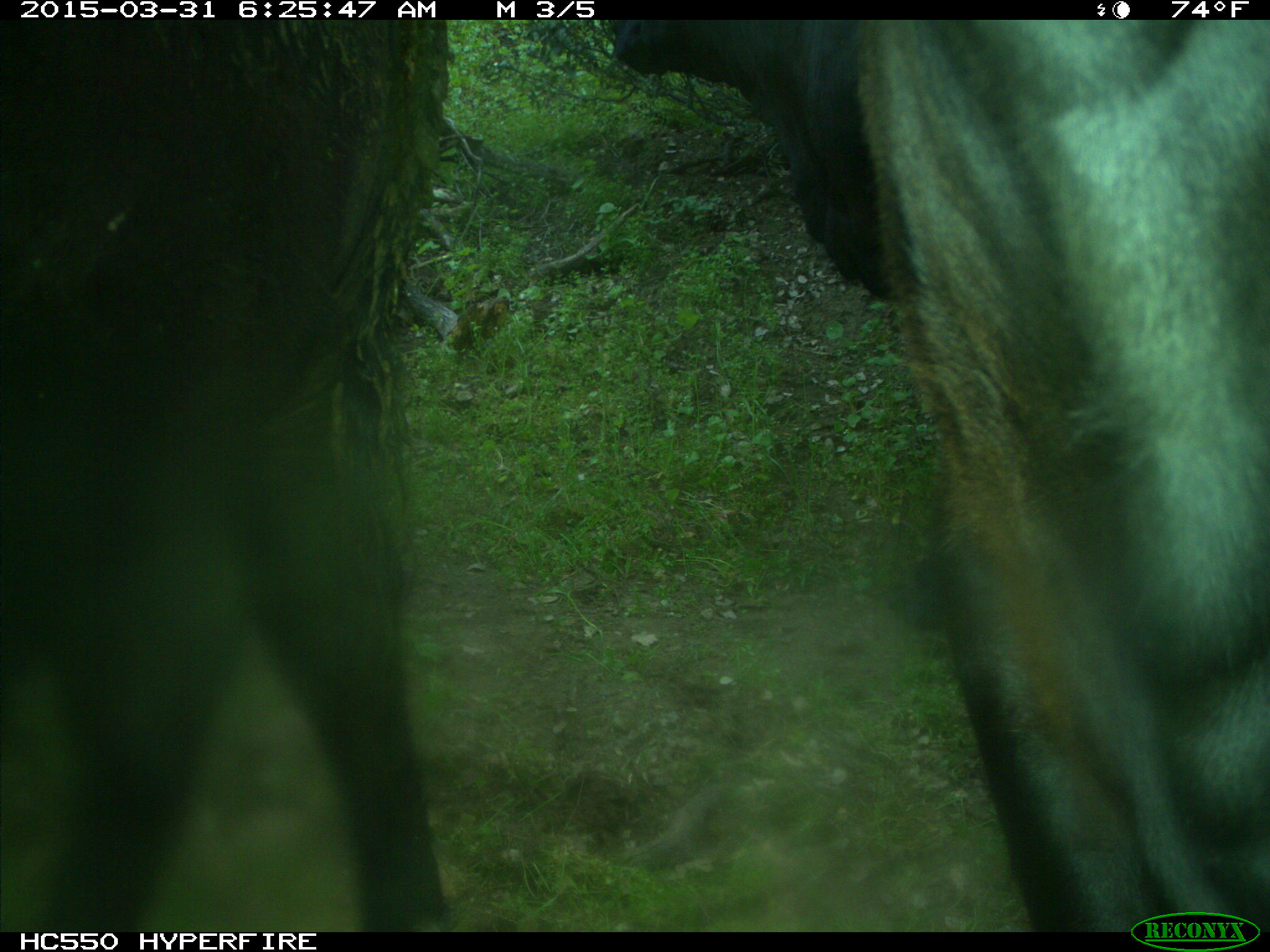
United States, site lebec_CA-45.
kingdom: Animalia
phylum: Chordata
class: Mammalia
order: Artiodactyla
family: Bovidae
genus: Bos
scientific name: Bos taurus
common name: domestic cow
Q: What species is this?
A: Bos taurus (domestic cow).